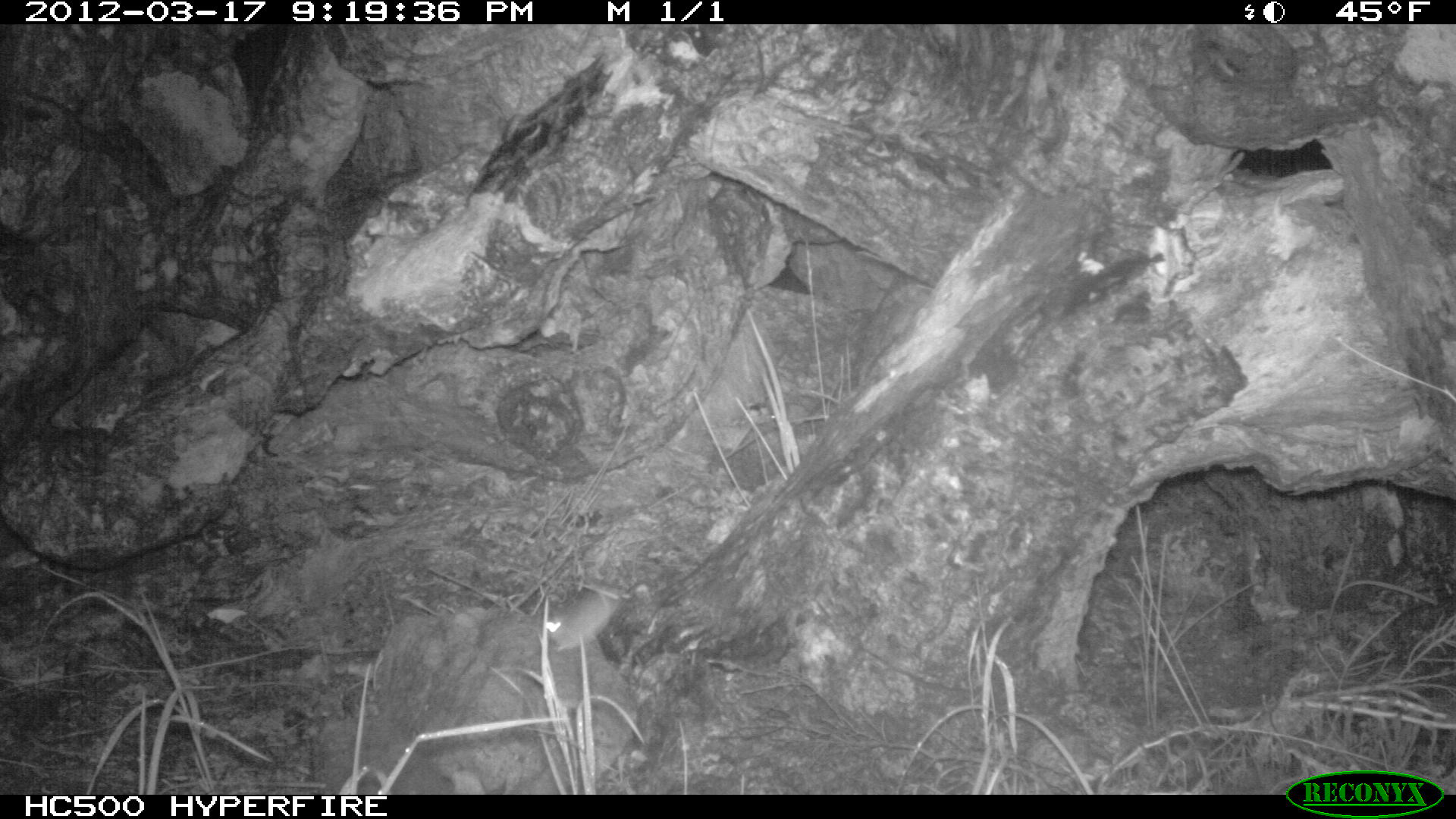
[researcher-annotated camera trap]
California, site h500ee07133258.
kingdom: Animalia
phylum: Chordata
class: Mammalia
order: Rodentia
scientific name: Rodentia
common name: rodent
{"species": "rodent (Rodentia)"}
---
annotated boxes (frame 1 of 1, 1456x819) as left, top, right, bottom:
rodent: 543, 590, 622, 653